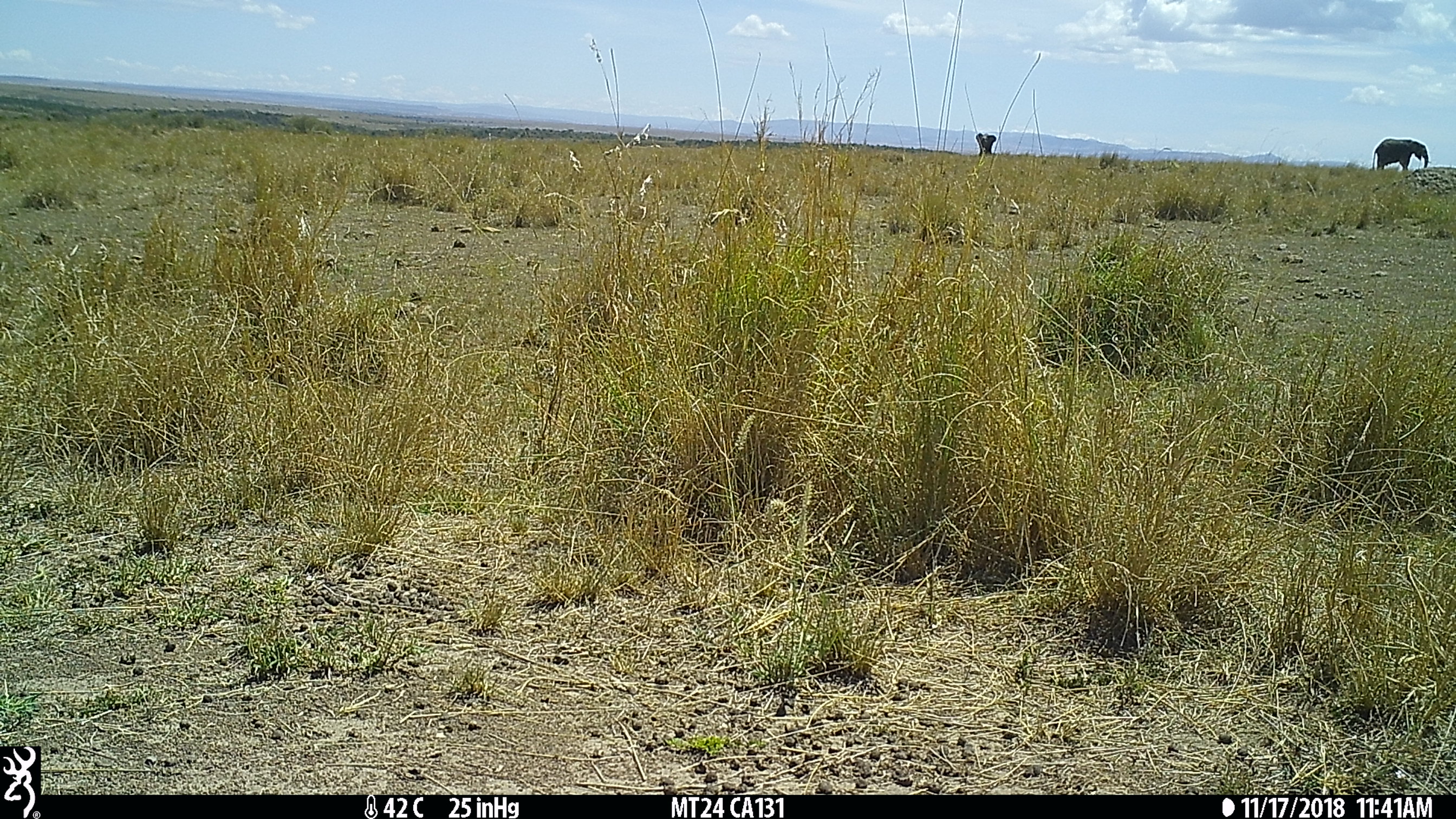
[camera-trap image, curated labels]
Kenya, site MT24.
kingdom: Animalia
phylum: Chordata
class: Mammalia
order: Proboscidea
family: Elephantidae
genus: Loxodonta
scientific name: Loxodonta africana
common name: elephant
Elephant (Loxodonta africana).